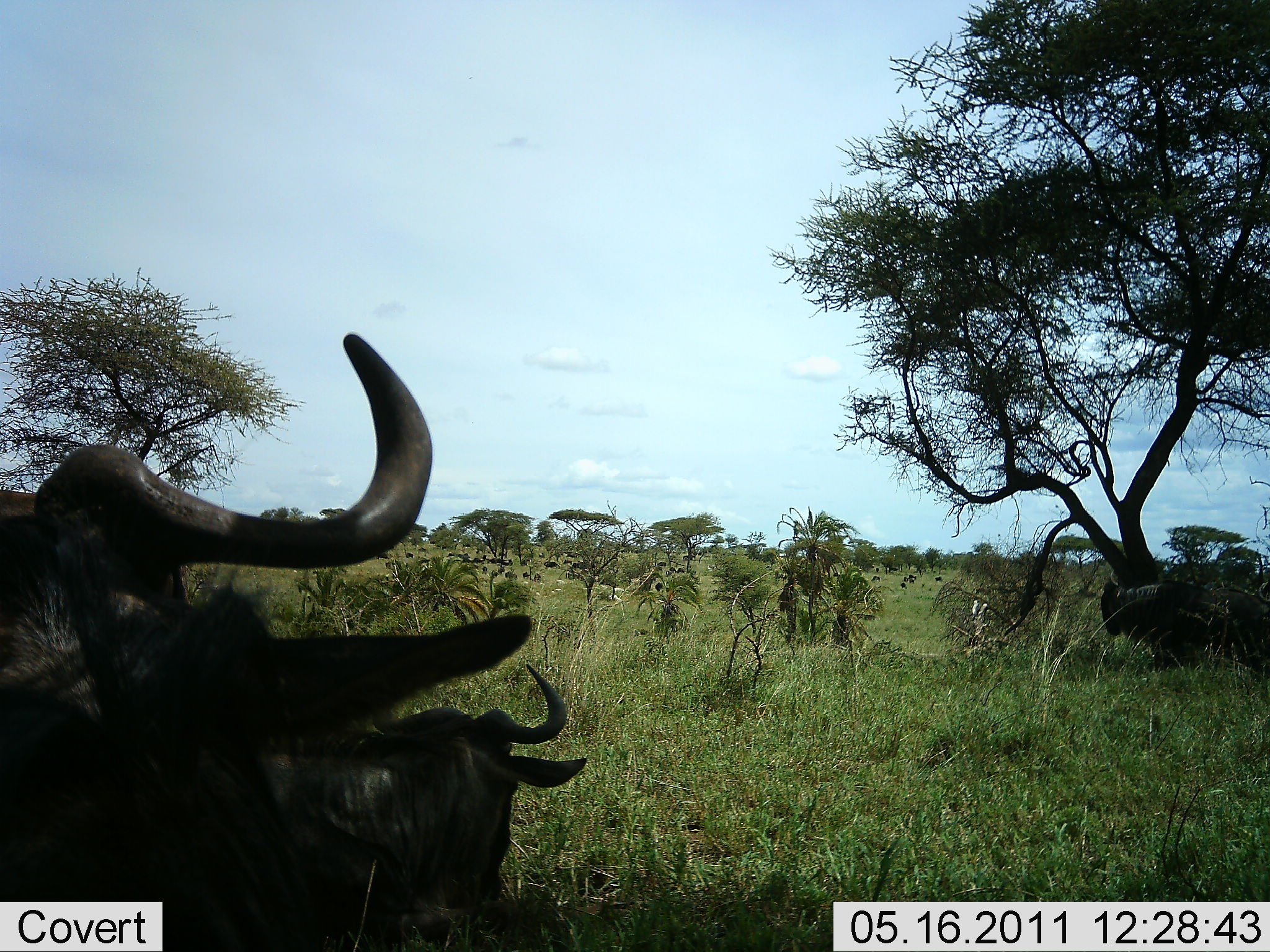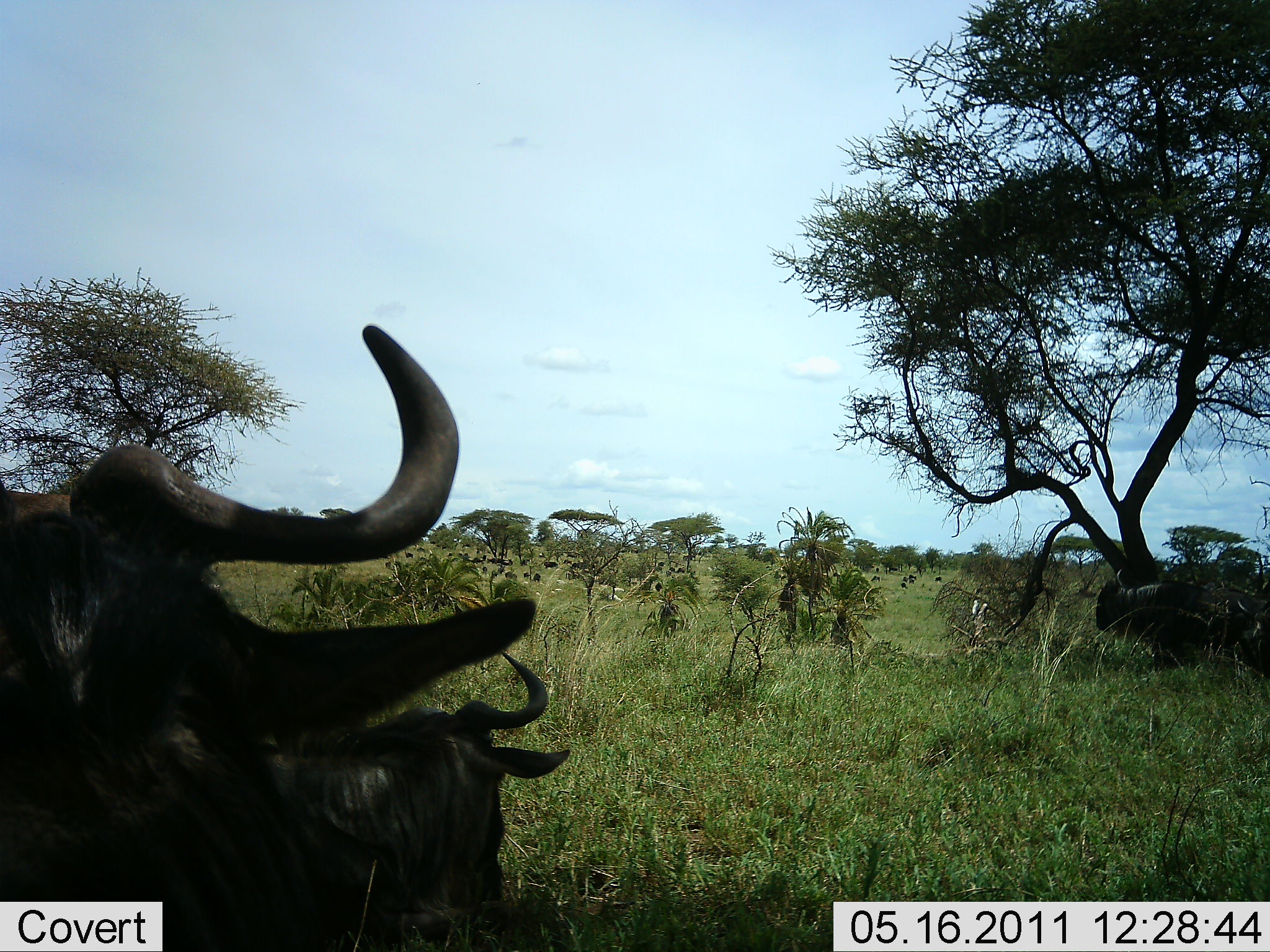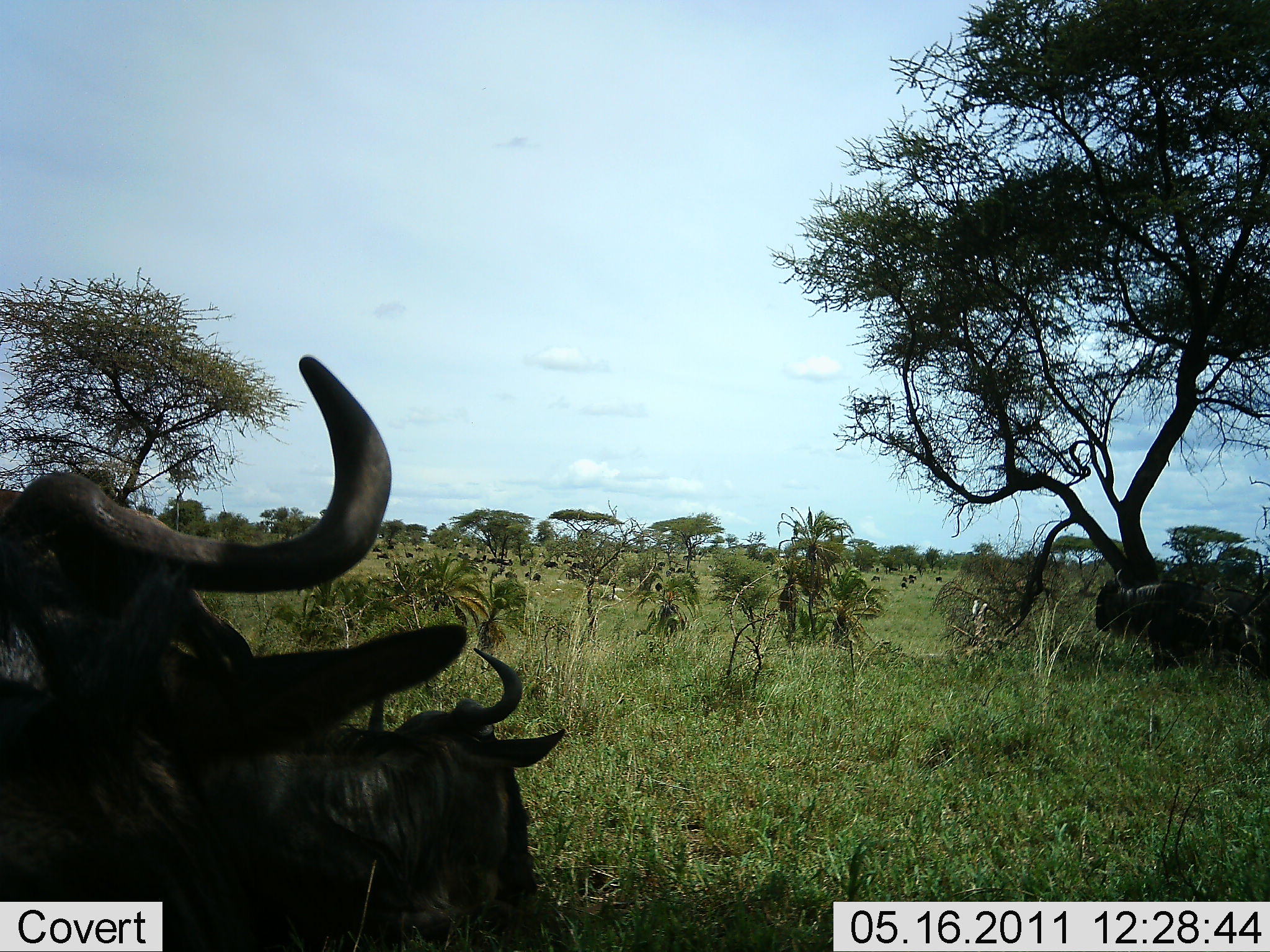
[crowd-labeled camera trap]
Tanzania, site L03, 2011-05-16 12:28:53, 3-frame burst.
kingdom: Animalia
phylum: Chordata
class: Mammalia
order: Artiodactyla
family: Bovidae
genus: Connochaetes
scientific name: Connochaetes taurinus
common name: blue wildebeest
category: wildebeest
Wildebeest (blue wildebeest) (Connochaetes taurinus), count 3. Behavior (volunteer vote fractions): standing 71%, resting 43%, moving 14%, interacting 0%. Young present (vote fraction): 0%. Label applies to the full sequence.